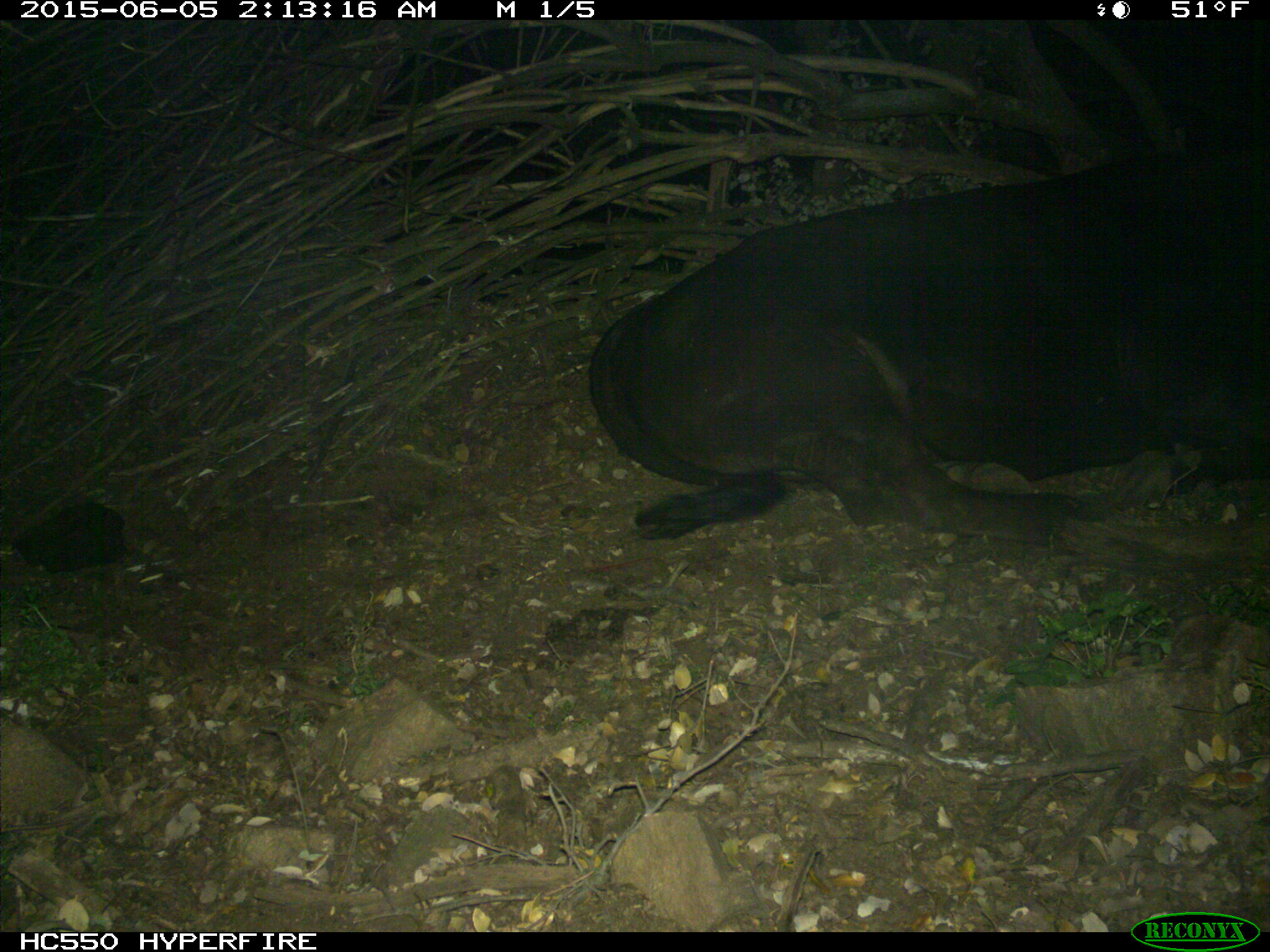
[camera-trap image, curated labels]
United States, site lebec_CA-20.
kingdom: Animalia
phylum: Chordata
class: Mammalia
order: Artiodactyla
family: Bovidae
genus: Bos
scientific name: Bos taurus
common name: domestic cow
Bos taurus (domestic cow).